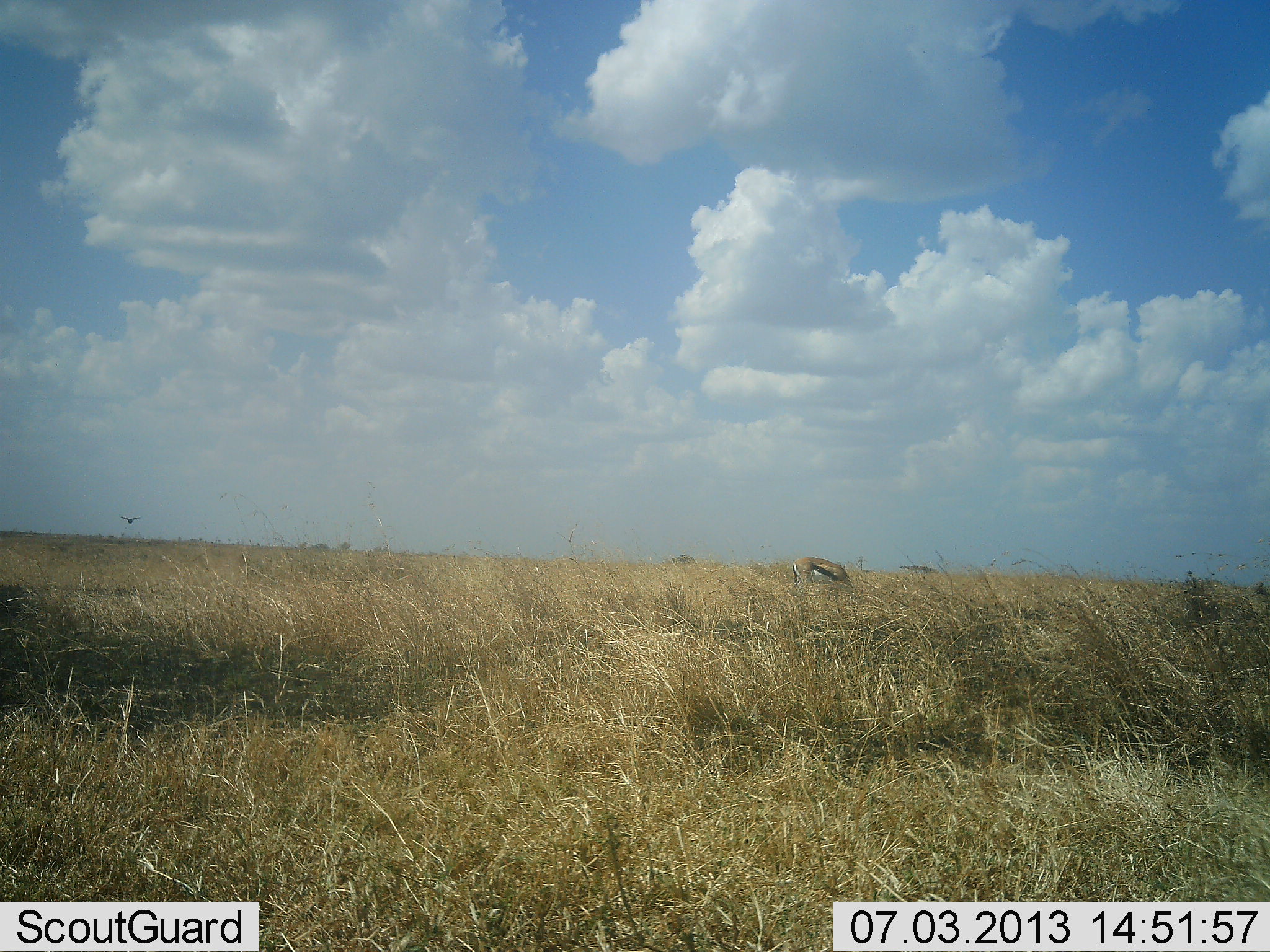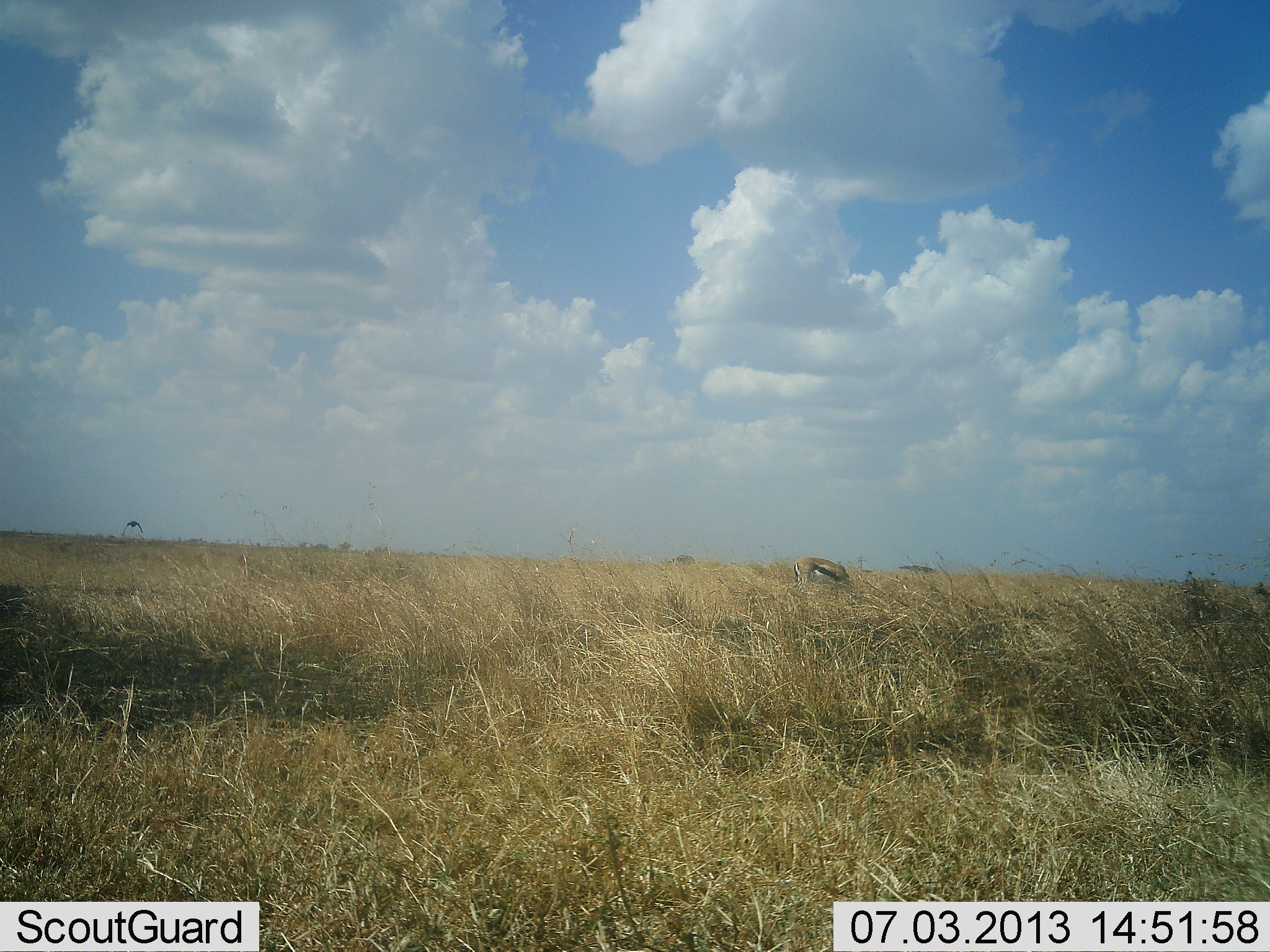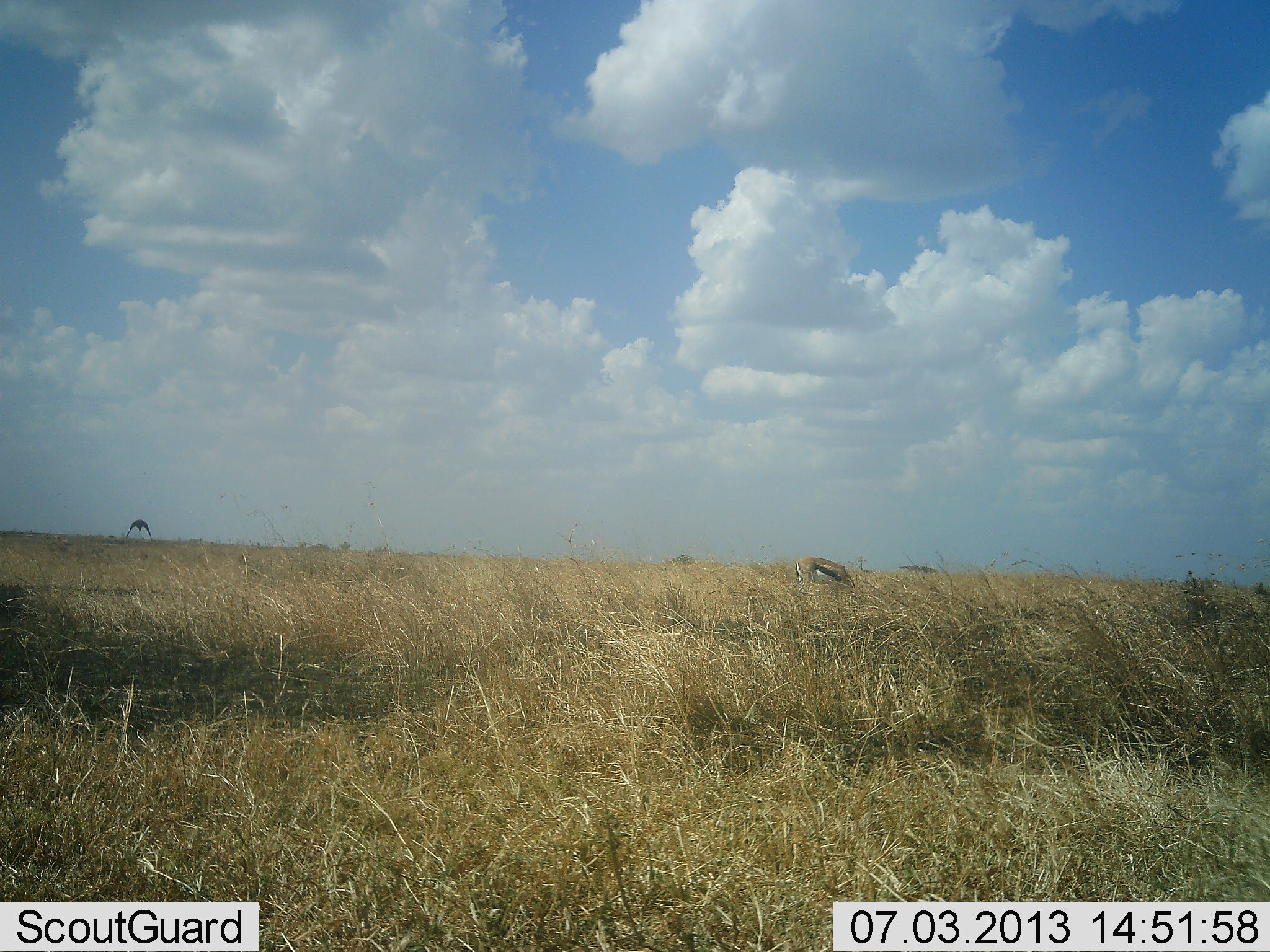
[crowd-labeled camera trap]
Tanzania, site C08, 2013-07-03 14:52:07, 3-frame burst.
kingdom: Animalia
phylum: Chordata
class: Mammalia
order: Artiodactyla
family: Bovidae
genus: Eudorcas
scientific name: Eudorcas thomsonii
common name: thomson's gazelle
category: gazellethomsons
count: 1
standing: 22%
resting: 0%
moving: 4%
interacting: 0%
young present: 0%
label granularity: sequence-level